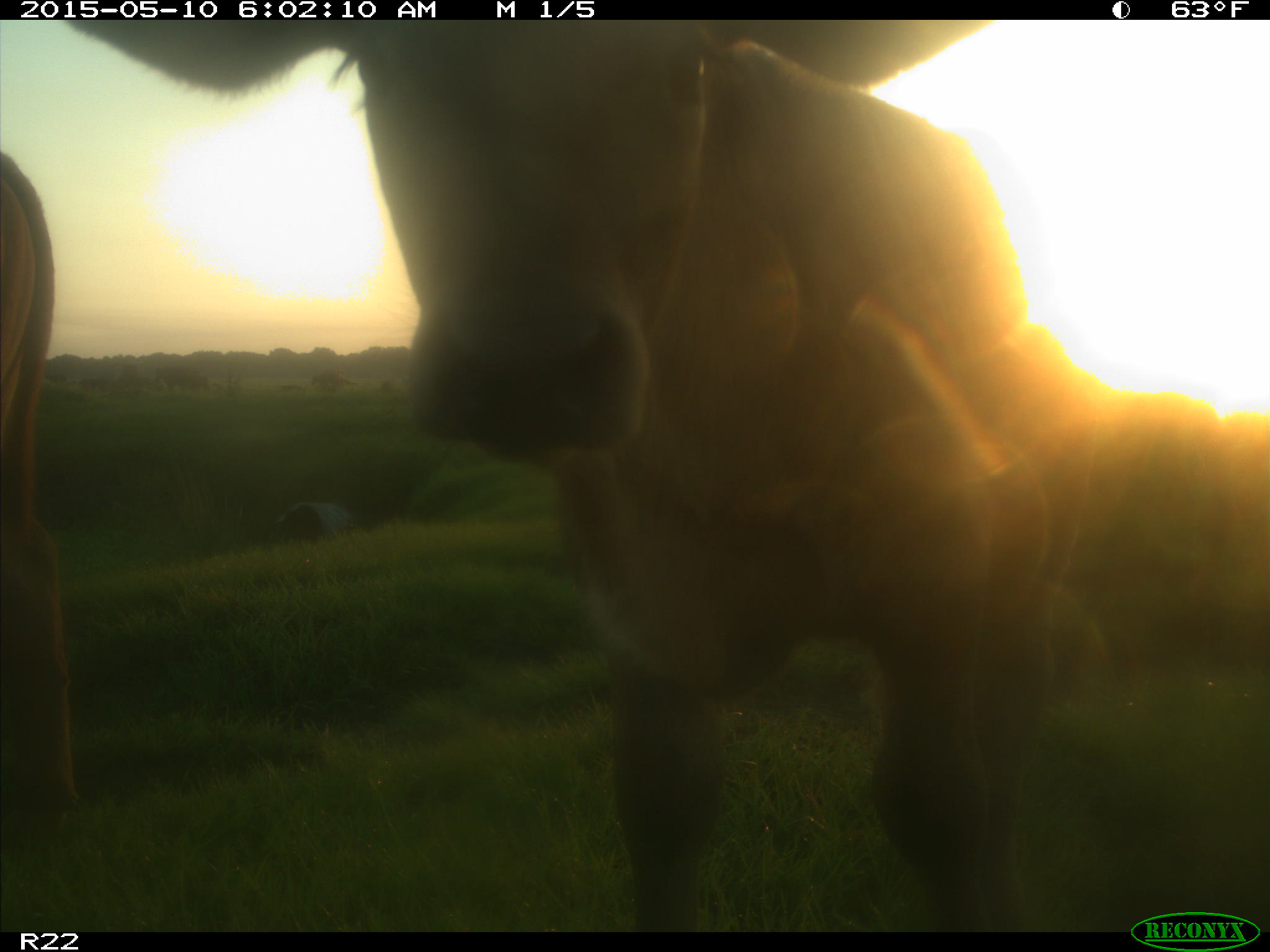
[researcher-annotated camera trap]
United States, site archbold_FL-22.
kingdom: Animalia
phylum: Chordata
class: Mammalia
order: Artiodactyla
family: Bovidae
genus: Bos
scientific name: Bos taurus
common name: domestic cow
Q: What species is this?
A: Bos taurus (domestic cow).